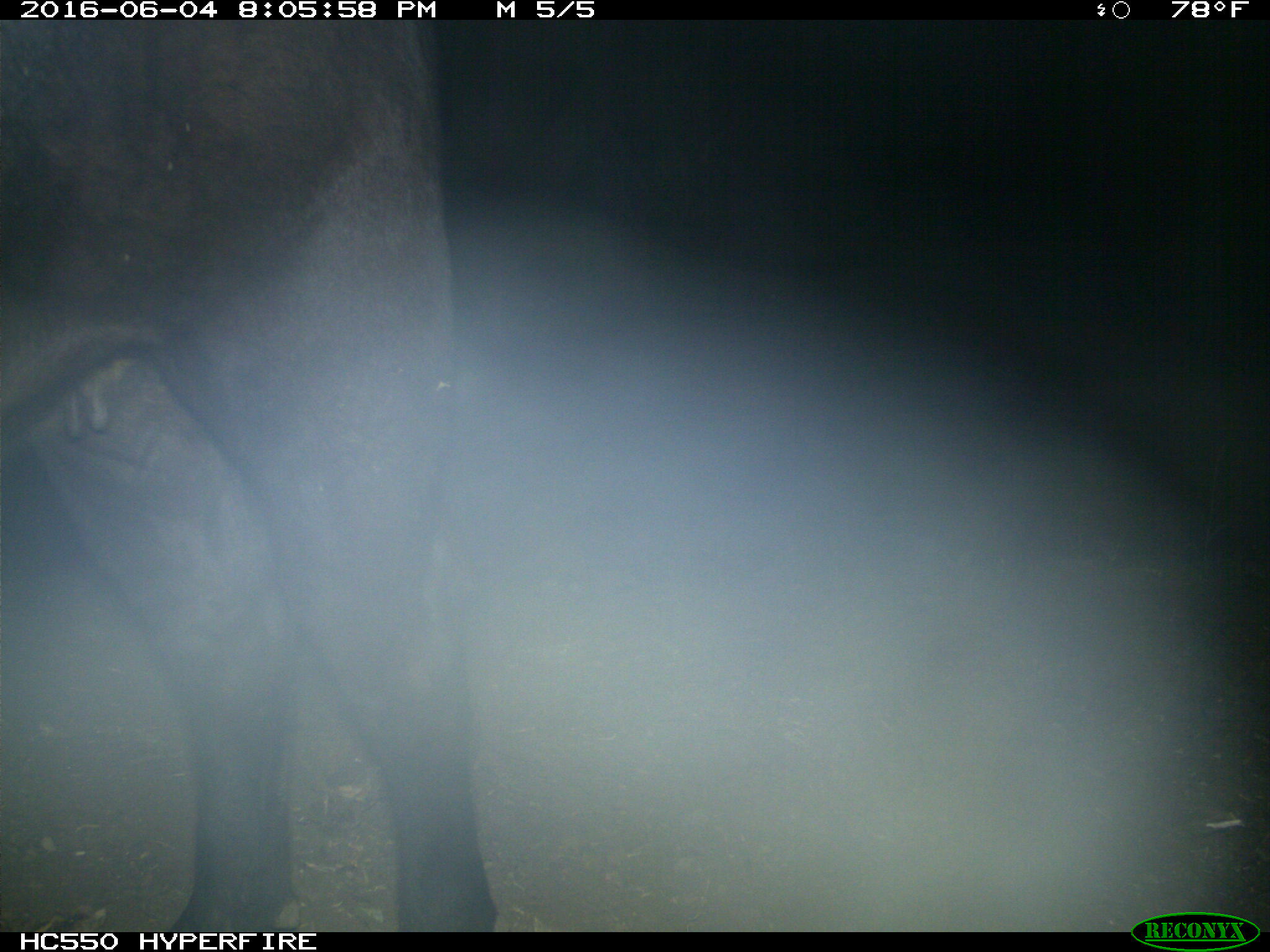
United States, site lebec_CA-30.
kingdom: Animalia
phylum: Chordata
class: Mammalia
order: Artiodactyla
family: Bovidae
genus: Bos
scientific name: Bos taurus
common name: domestic cow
Bos taurus (domestic cow).